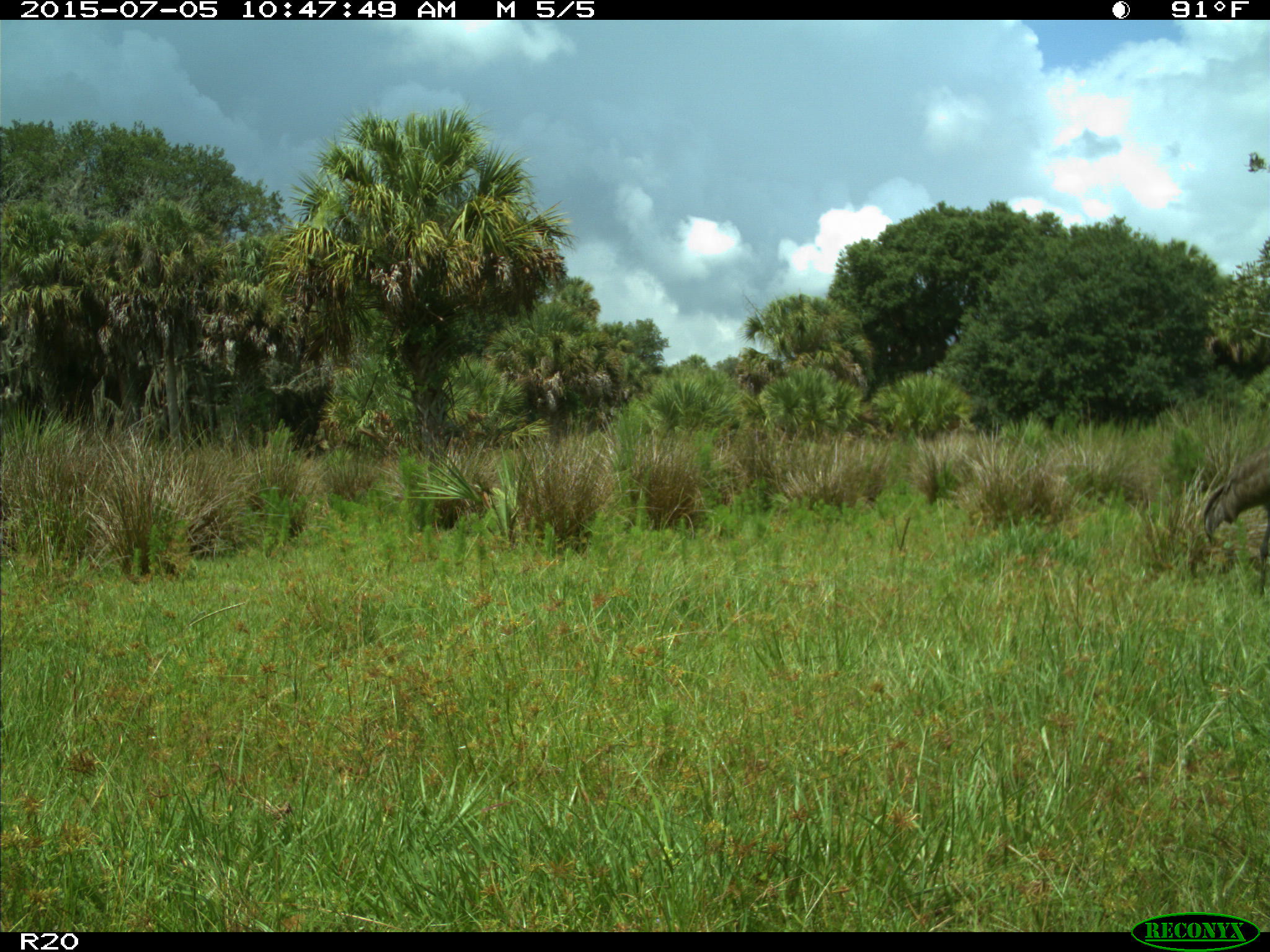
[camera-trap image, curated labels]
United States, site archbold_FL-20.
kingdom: Animalia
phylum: Chordata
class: Aves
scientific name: Aves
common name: birds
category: unidentified bird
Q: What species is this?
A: Unidentified bird (birds) (Aves).